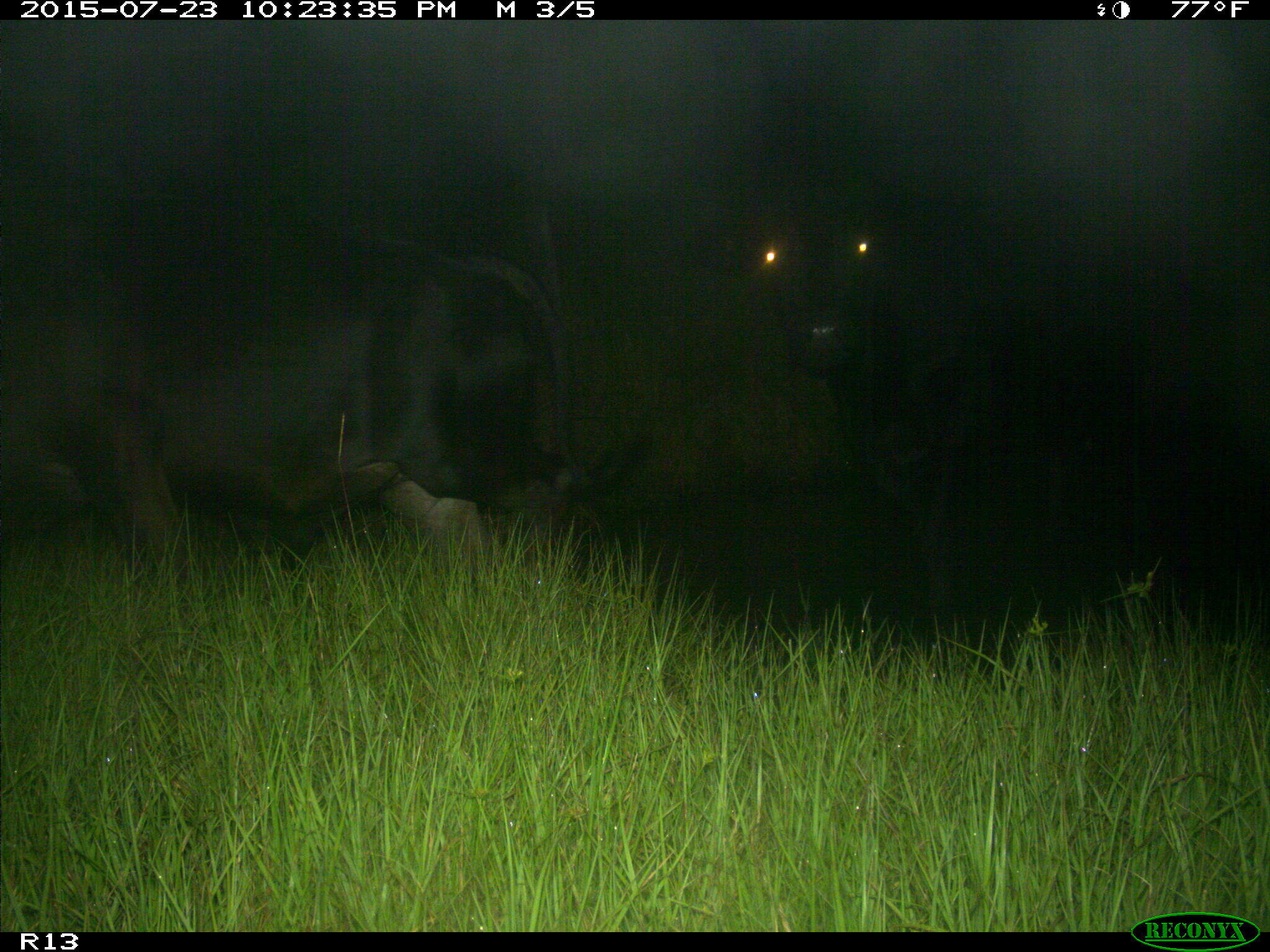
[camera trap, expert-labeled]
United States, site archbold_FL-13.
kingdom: Animalia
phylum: Chordata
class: Mammalia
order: Artiodactyla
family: Bovidae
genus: Bos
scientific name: Bos taurus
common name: domestic cow